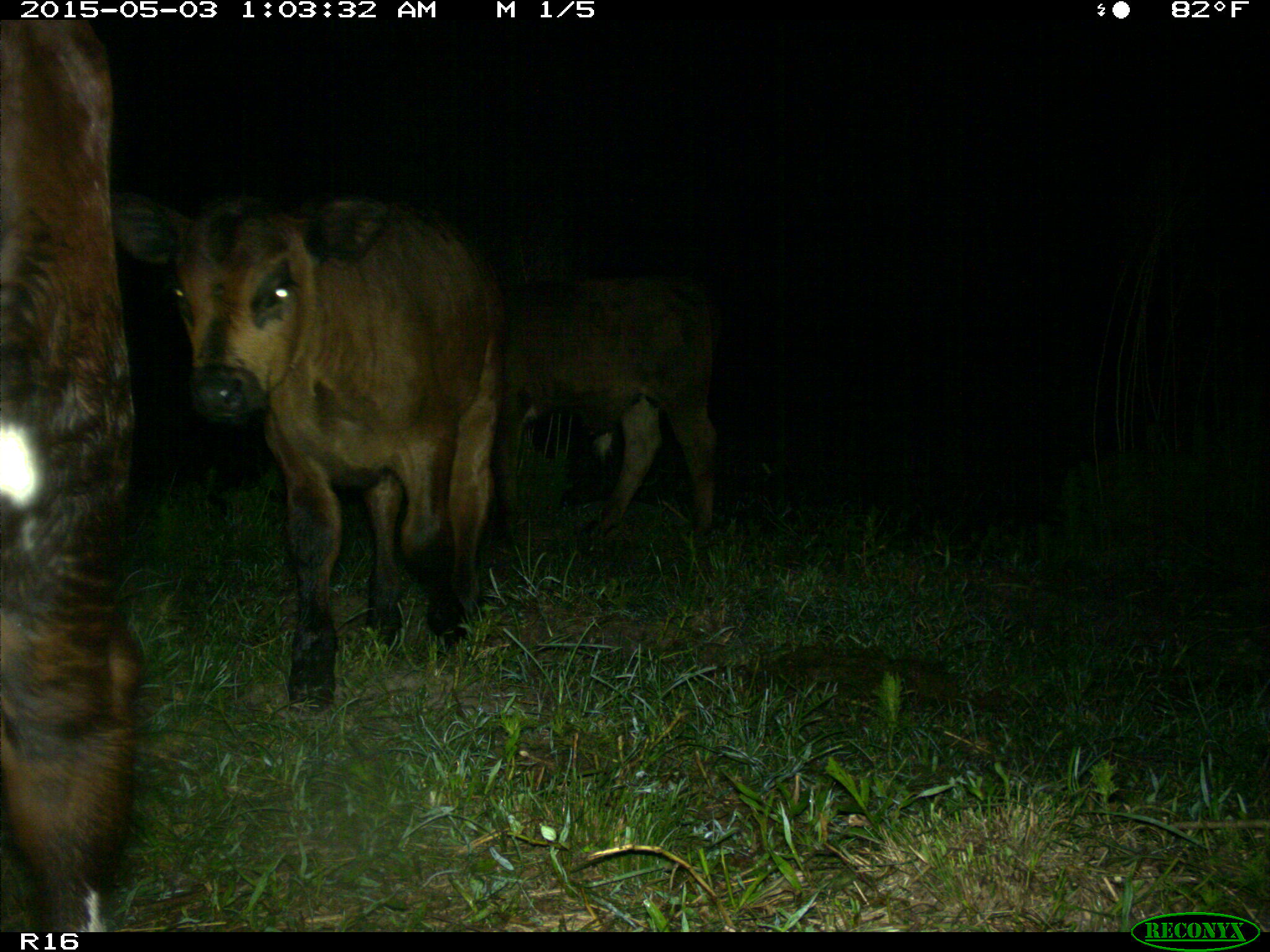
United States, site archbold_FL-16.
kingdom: Animalia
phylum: Chordata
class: Mammalia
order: Artiodactyla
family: Bovidae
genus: Bos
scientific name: Bos taurus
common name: domestic cow